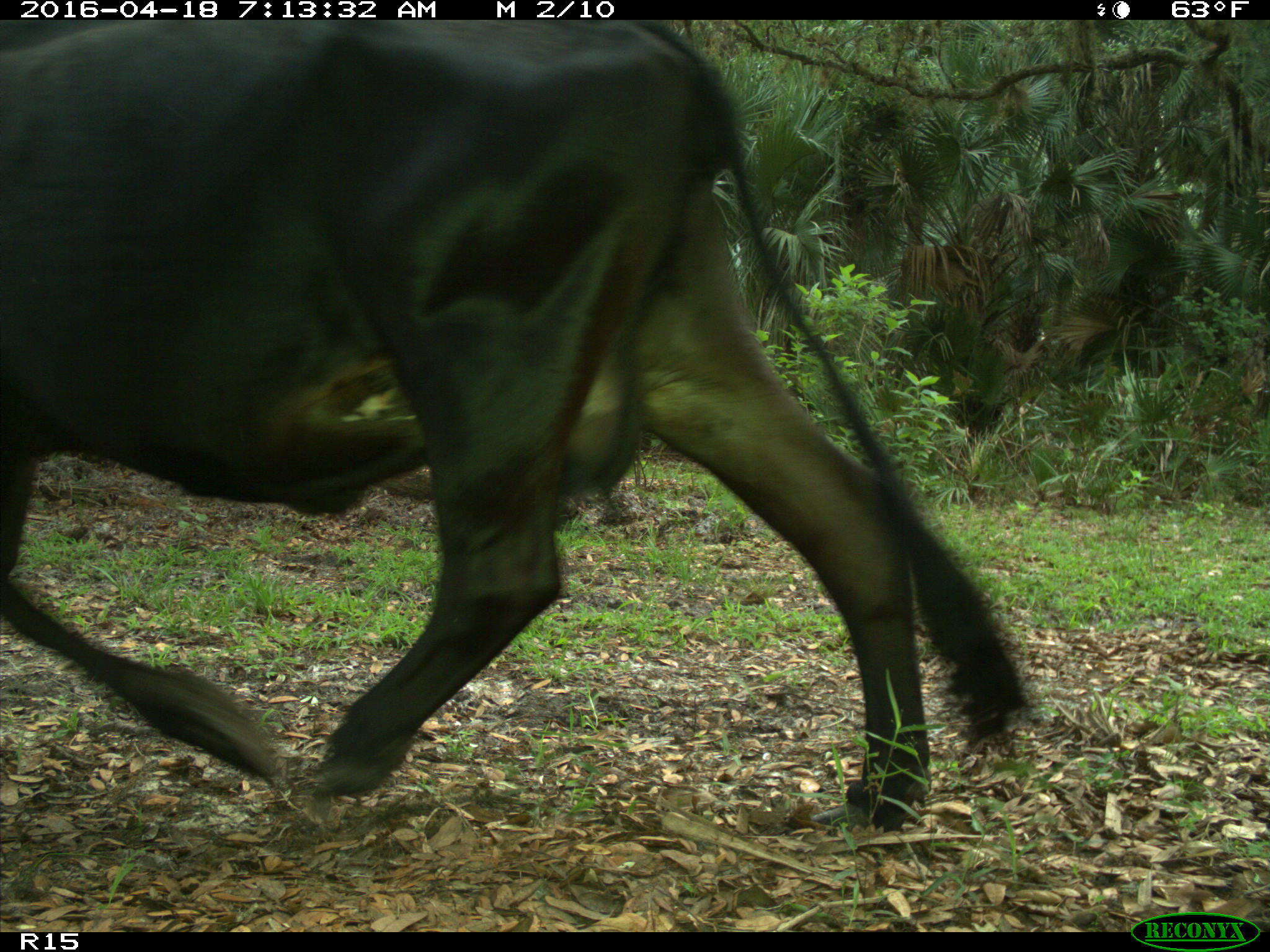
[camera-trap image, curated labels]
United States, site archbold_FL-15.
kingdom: Animalia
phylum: Chordata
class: Mammalia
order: Artiodactyla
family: Bovidae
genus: Bos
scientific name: Bos taurus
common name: domestic cow